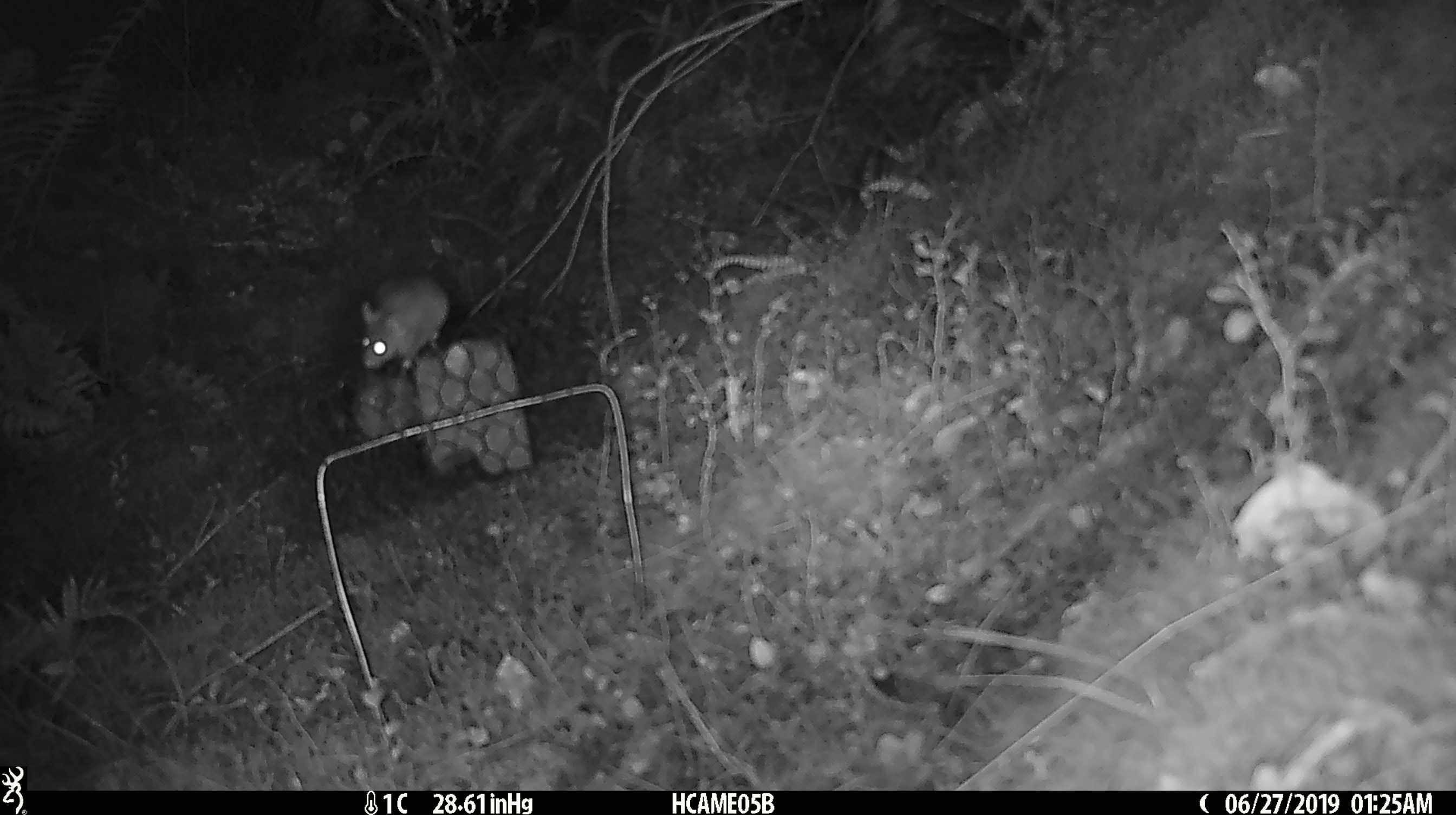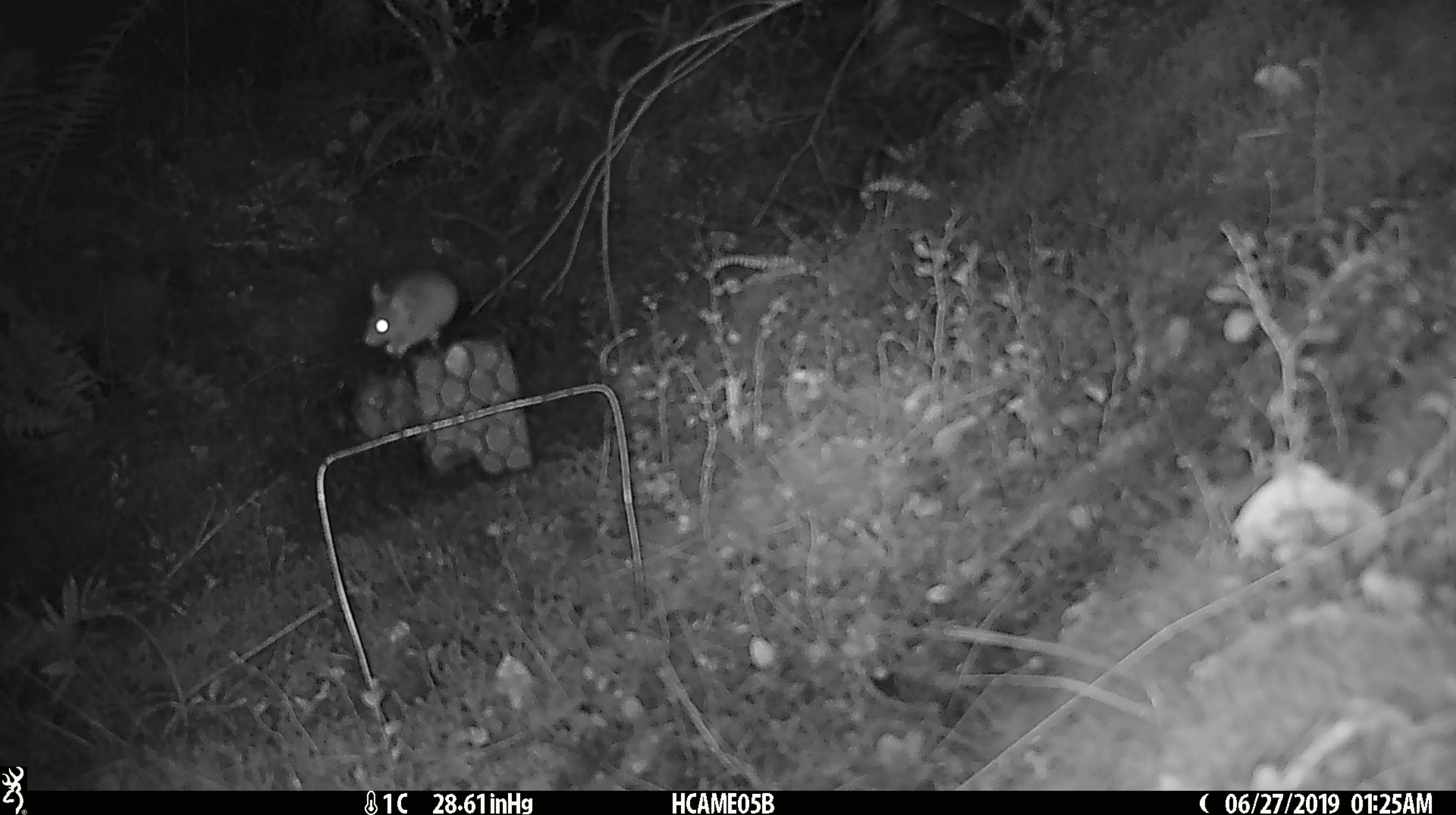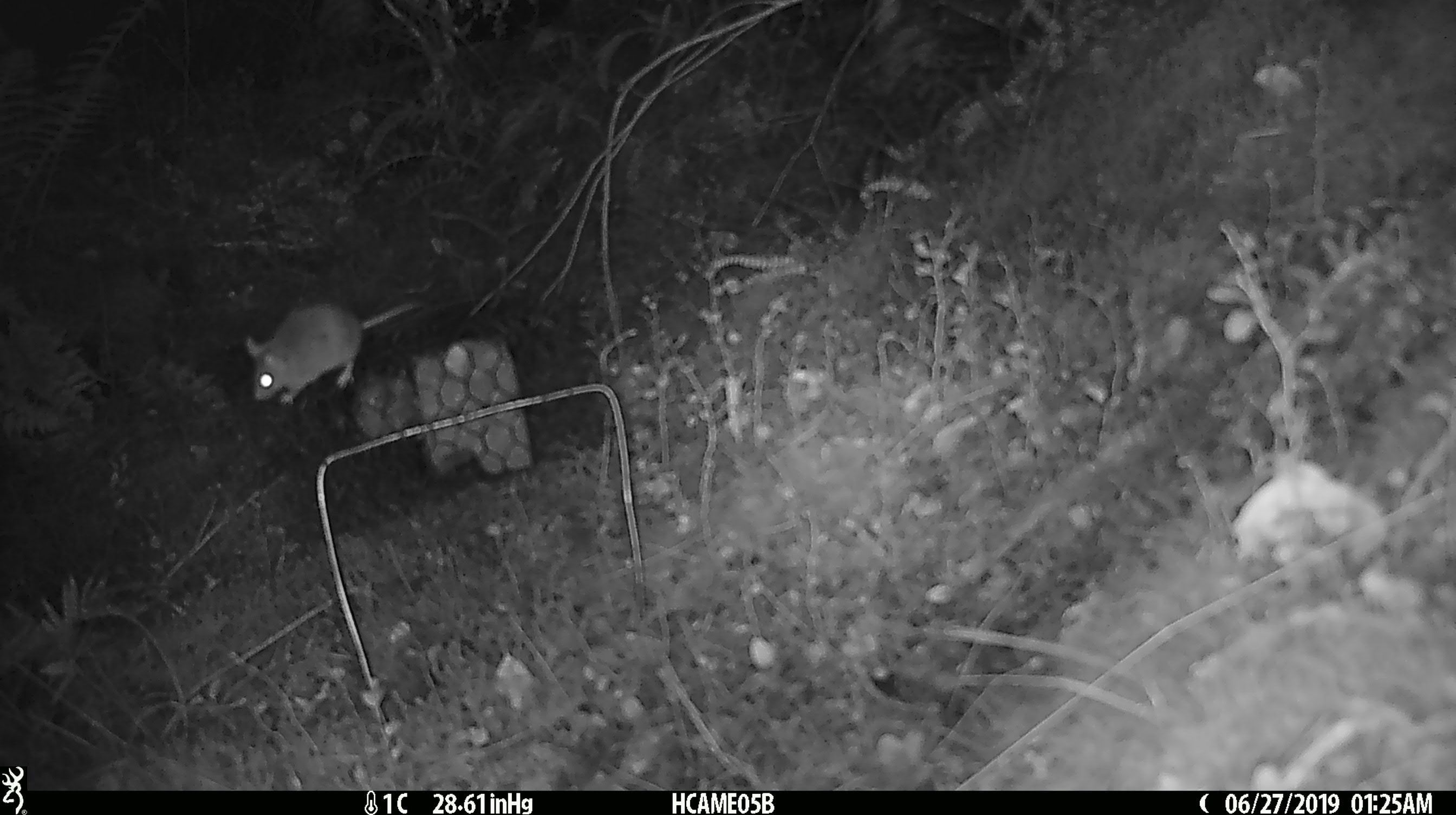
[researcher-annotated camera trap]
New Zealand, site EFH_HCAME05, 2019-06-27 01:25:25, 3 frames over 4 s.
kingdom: Animalia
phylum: Chordata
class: Mammalia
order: Rodentia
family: Muridae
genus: Mus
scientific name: Mus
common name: mouse